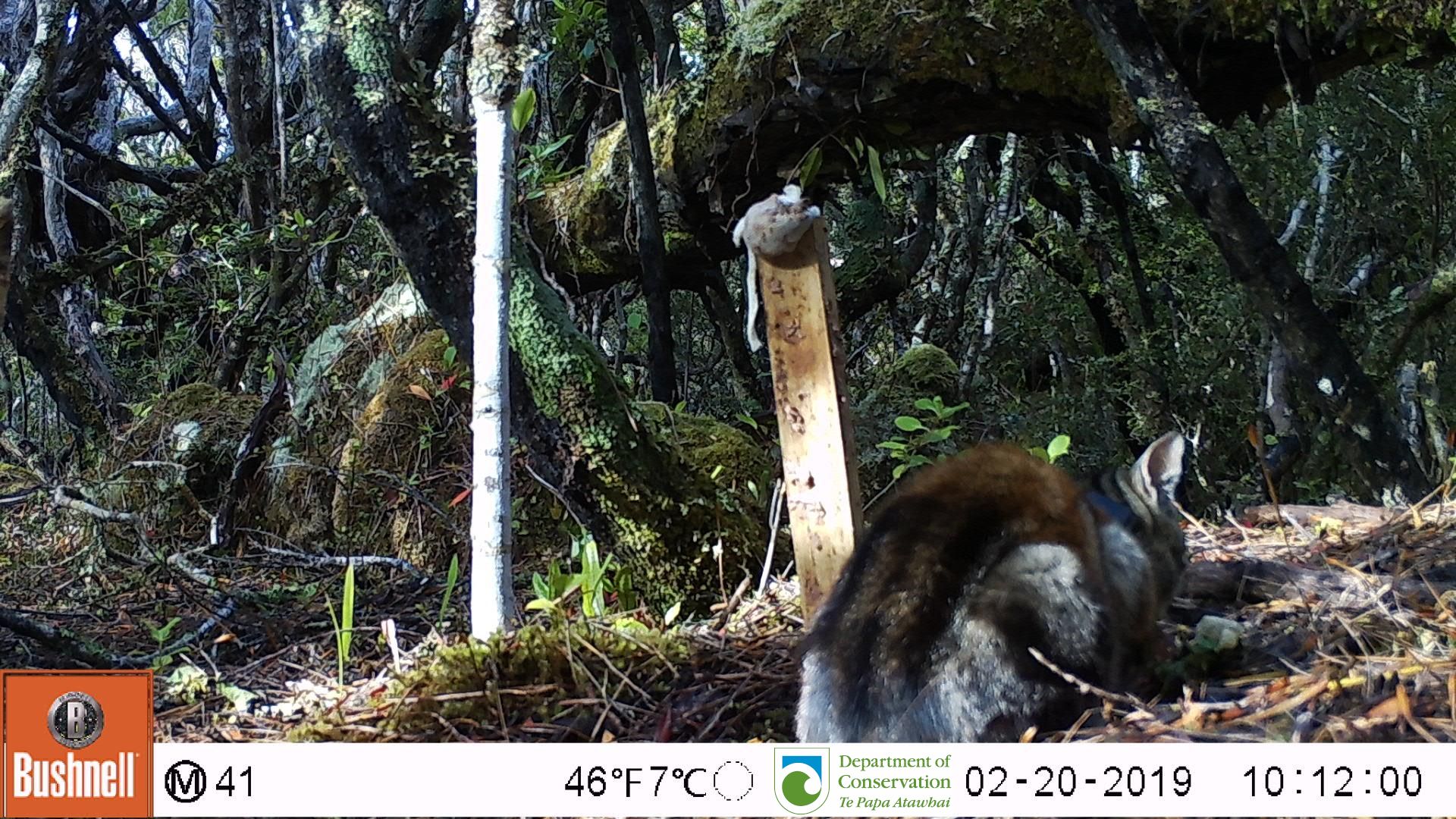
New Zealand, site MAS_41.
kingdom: Animalia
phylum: Chordata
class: Mammalia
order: Carnivora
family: Felidae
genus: Felis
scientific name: Felis catus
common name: domestic cat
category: cat